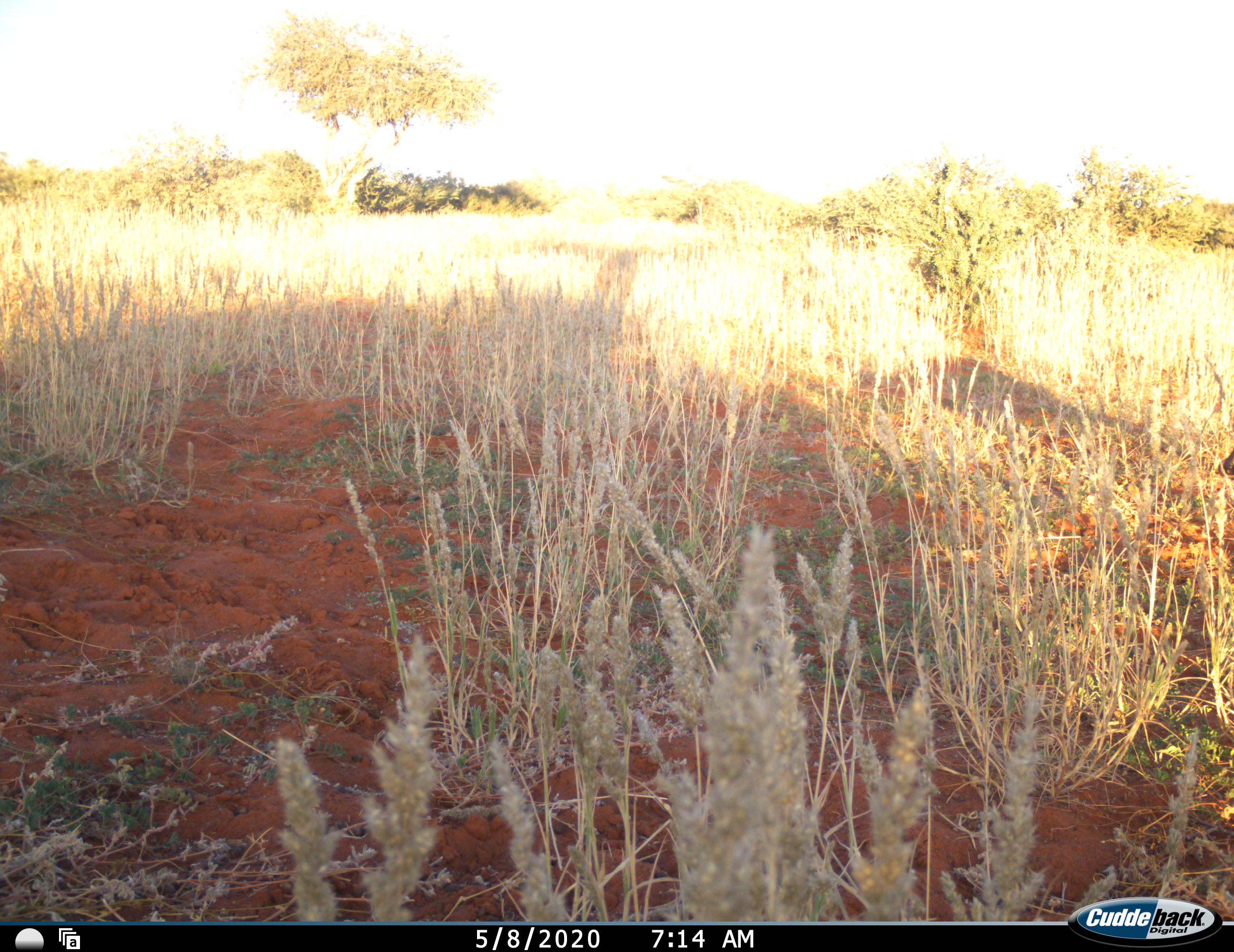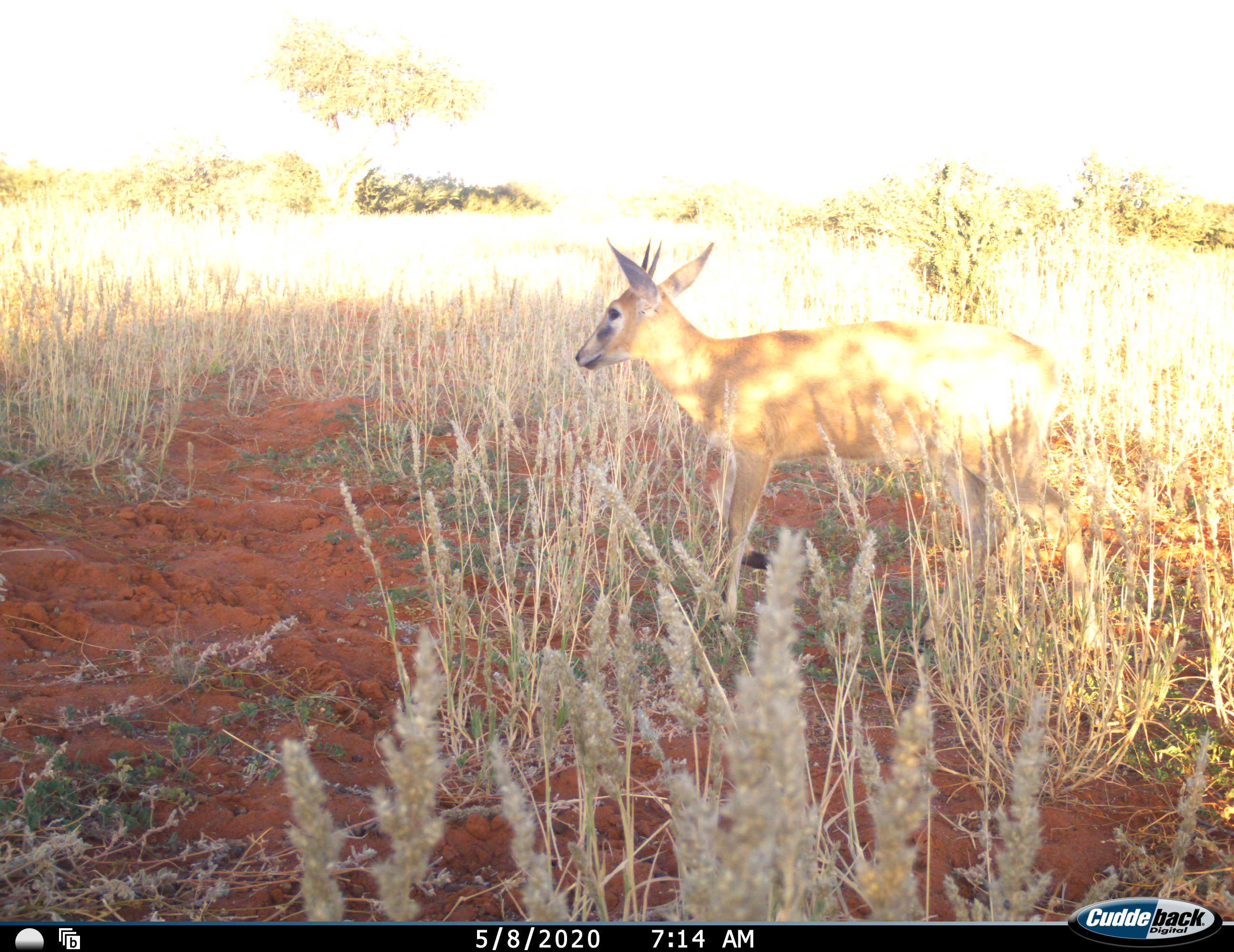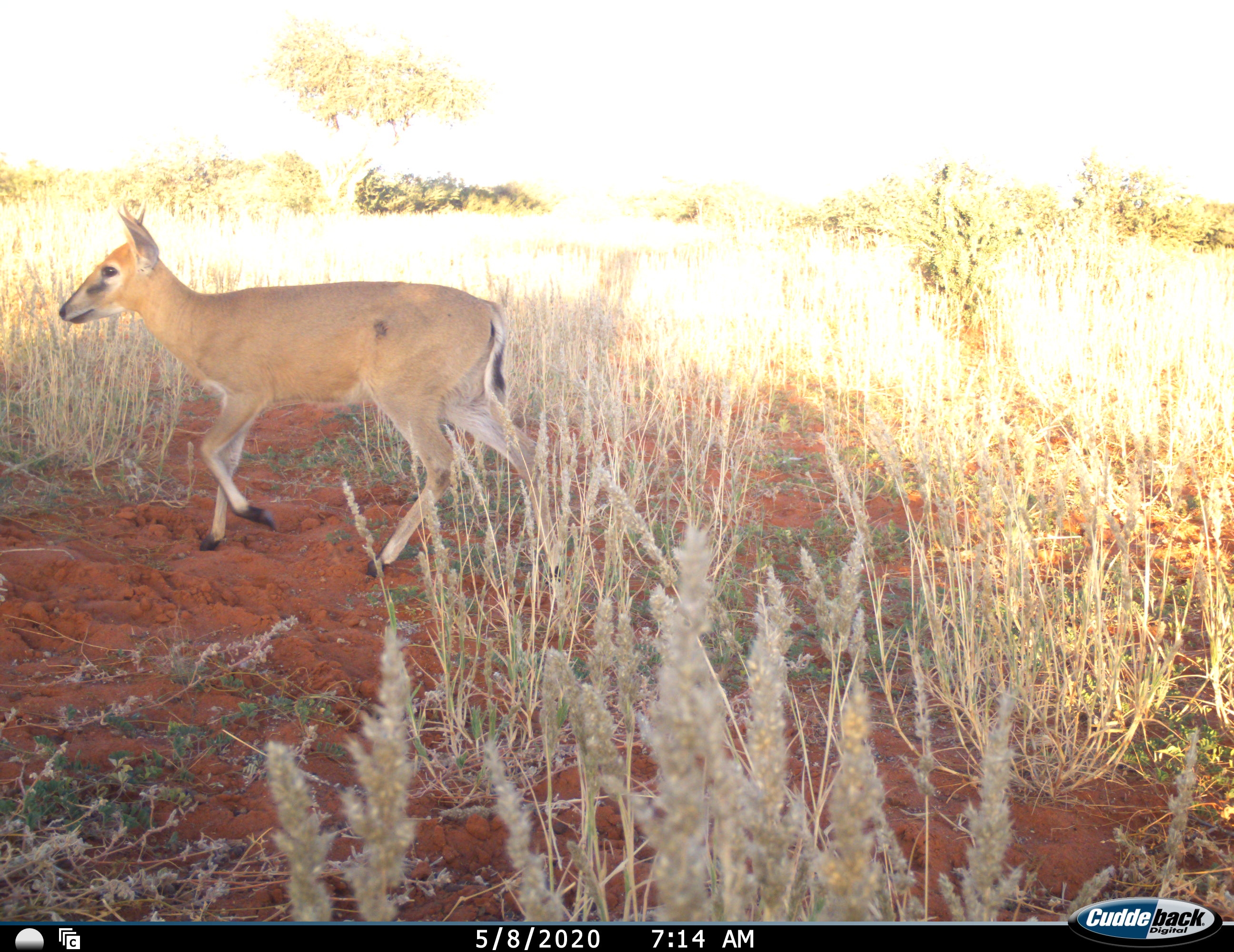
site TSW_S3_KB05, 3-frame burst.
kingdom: Animalia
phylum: Chordata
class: Mammalia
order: Artiodactyla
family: Bovidae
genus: Sylvicapra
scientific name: Sylvicapra grimmia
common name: common duiker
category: duikercommongrey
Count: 1.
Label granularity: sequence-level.